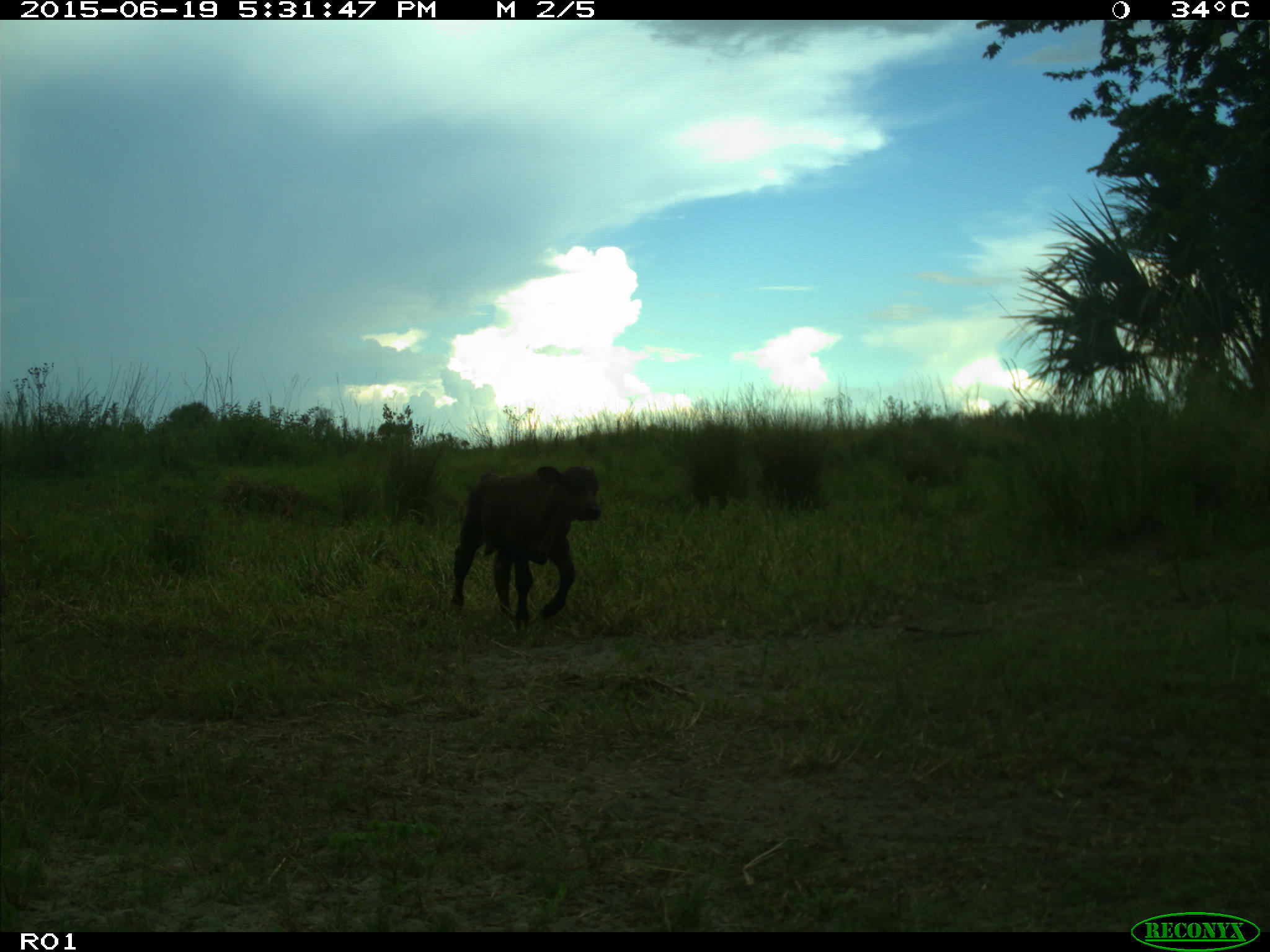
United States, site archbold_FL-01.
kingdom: Animalia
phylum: Chordata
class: Mammalia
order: Artiodactyla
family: Bovidae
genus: Bos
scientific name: Bos taurus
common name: domestic cow